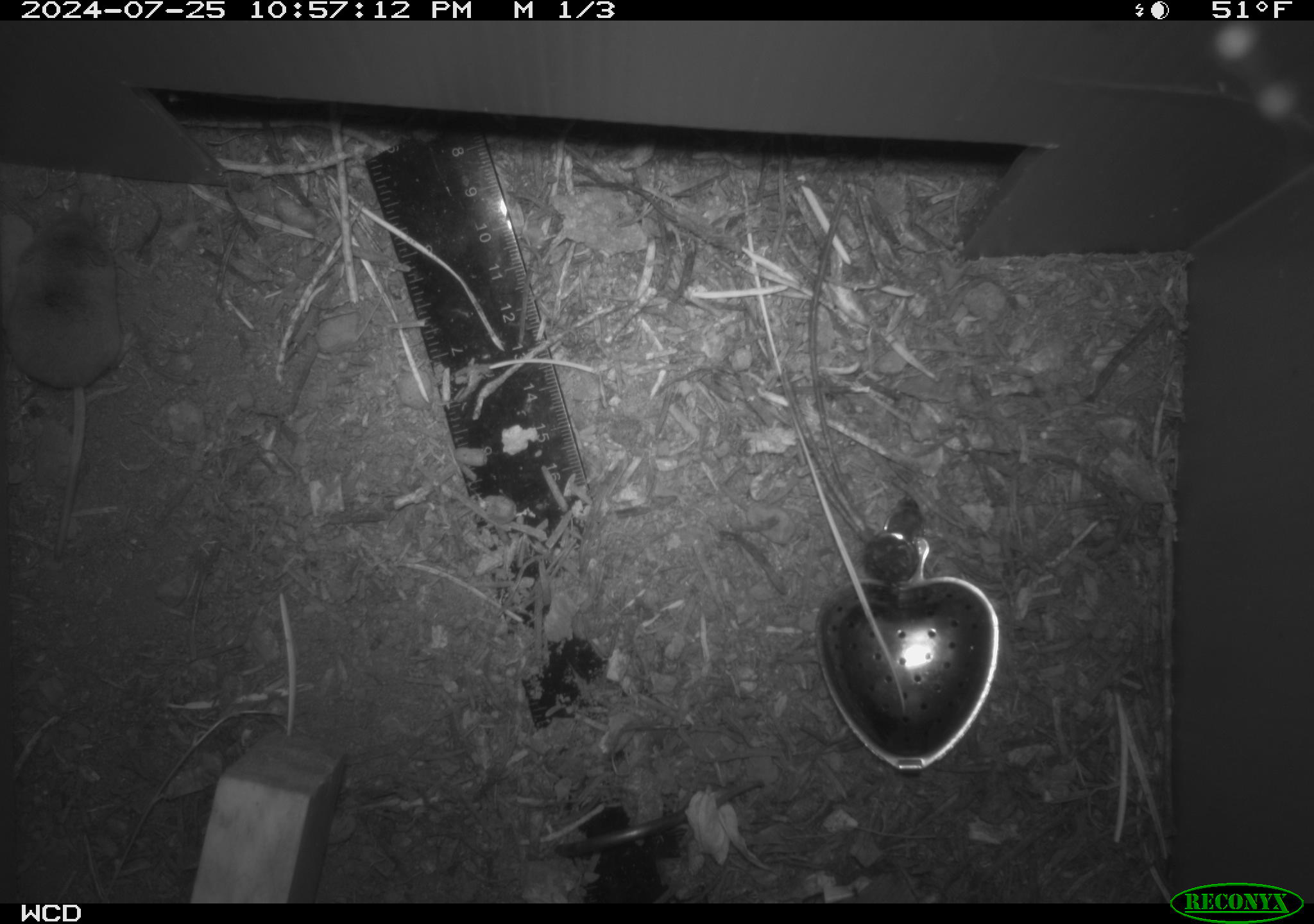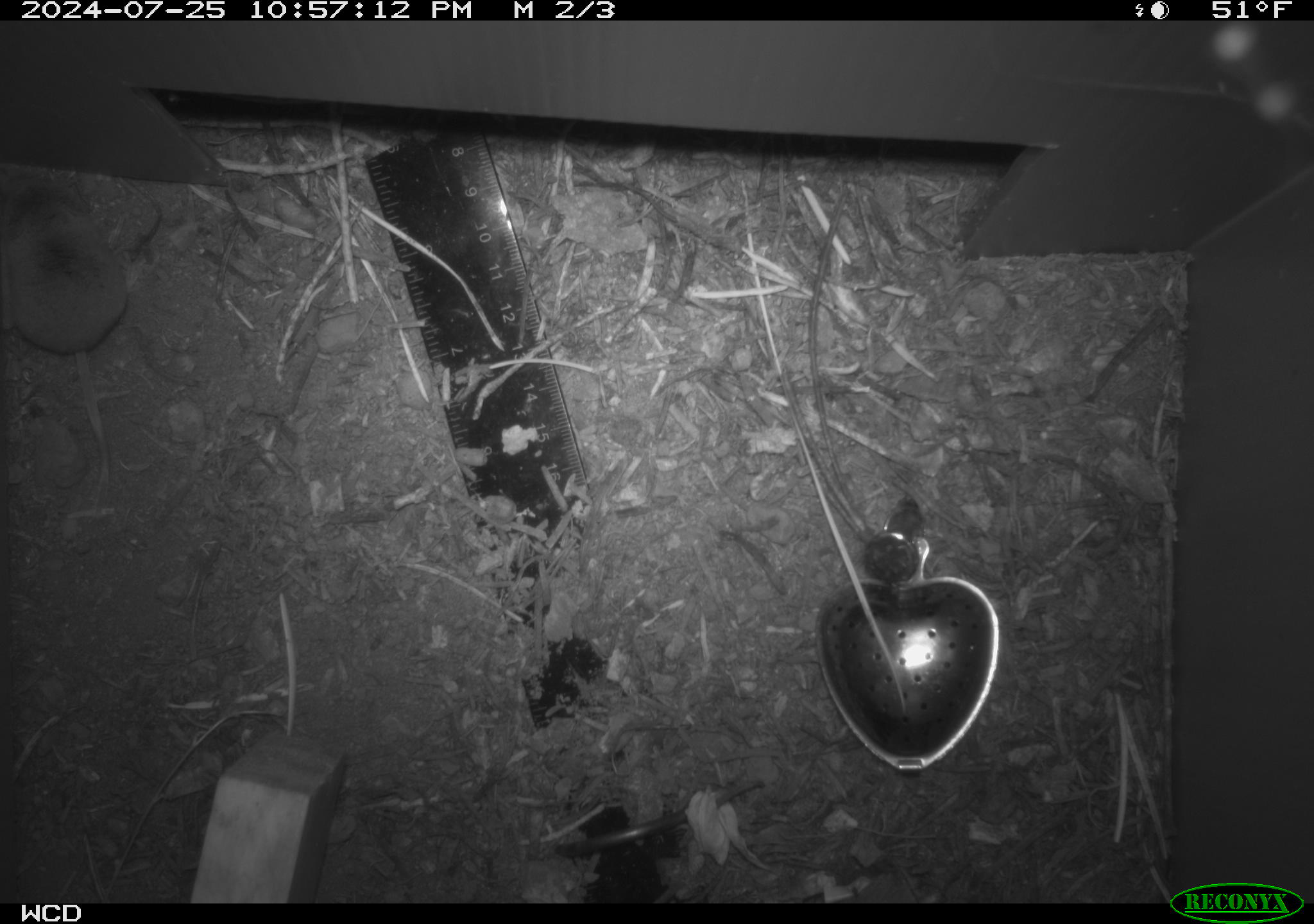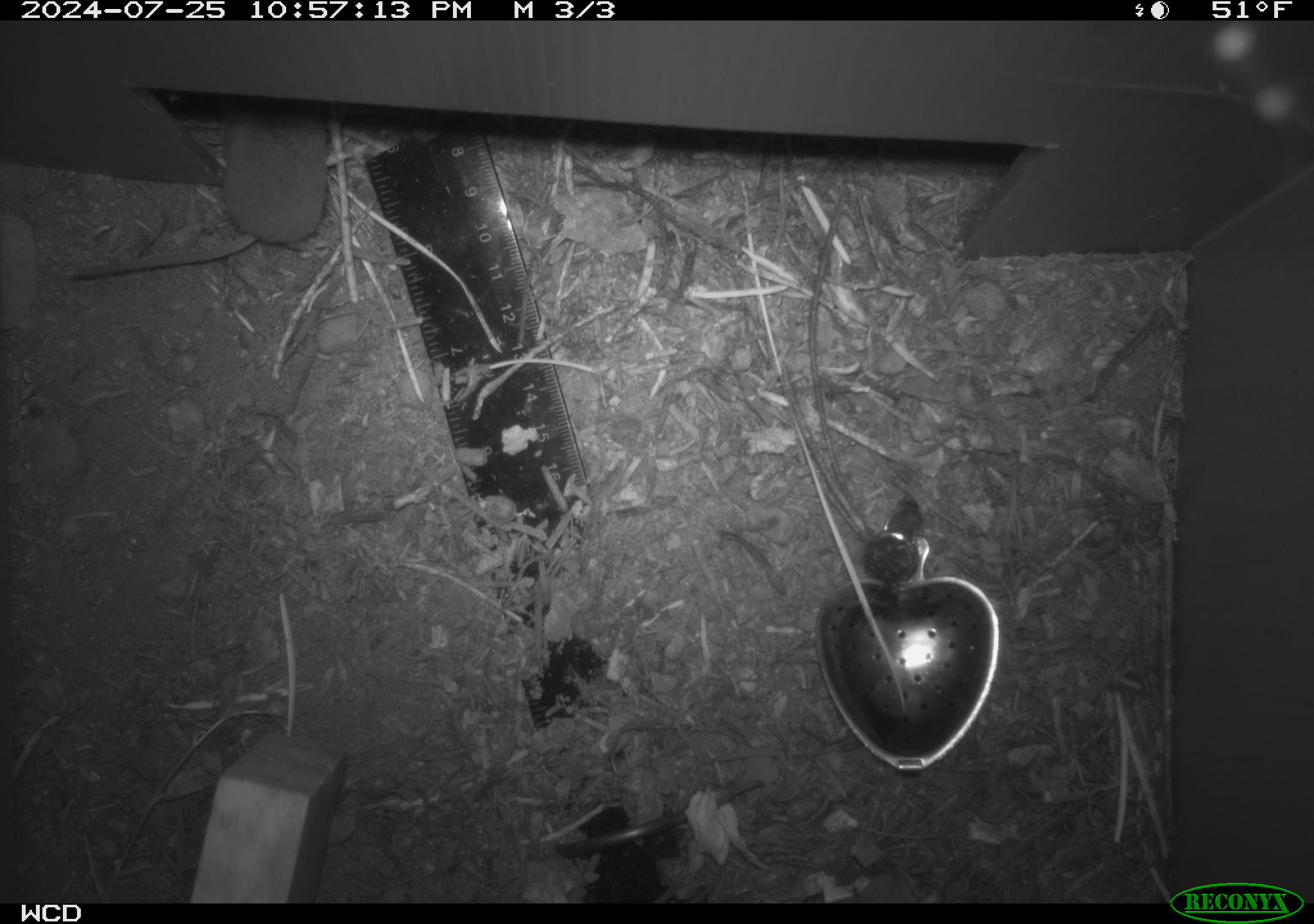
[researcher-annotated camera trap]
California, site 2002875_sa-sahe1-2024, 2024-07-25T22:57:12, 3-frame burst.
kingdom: Animalia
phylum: Chordata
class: Mammalia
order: Eulipotyphla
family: Soricidae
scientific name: Soricidae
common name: shrews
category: soricidae family